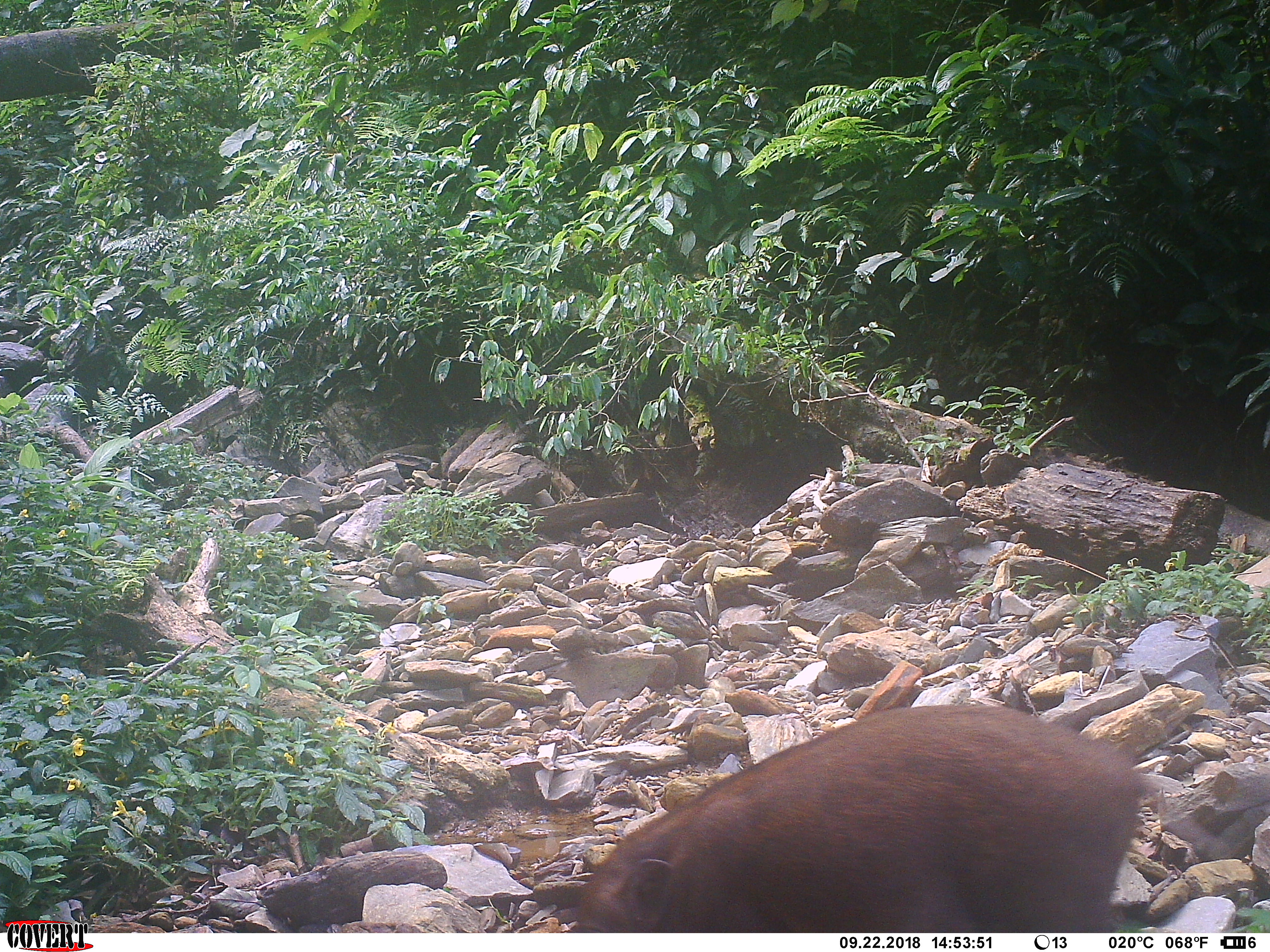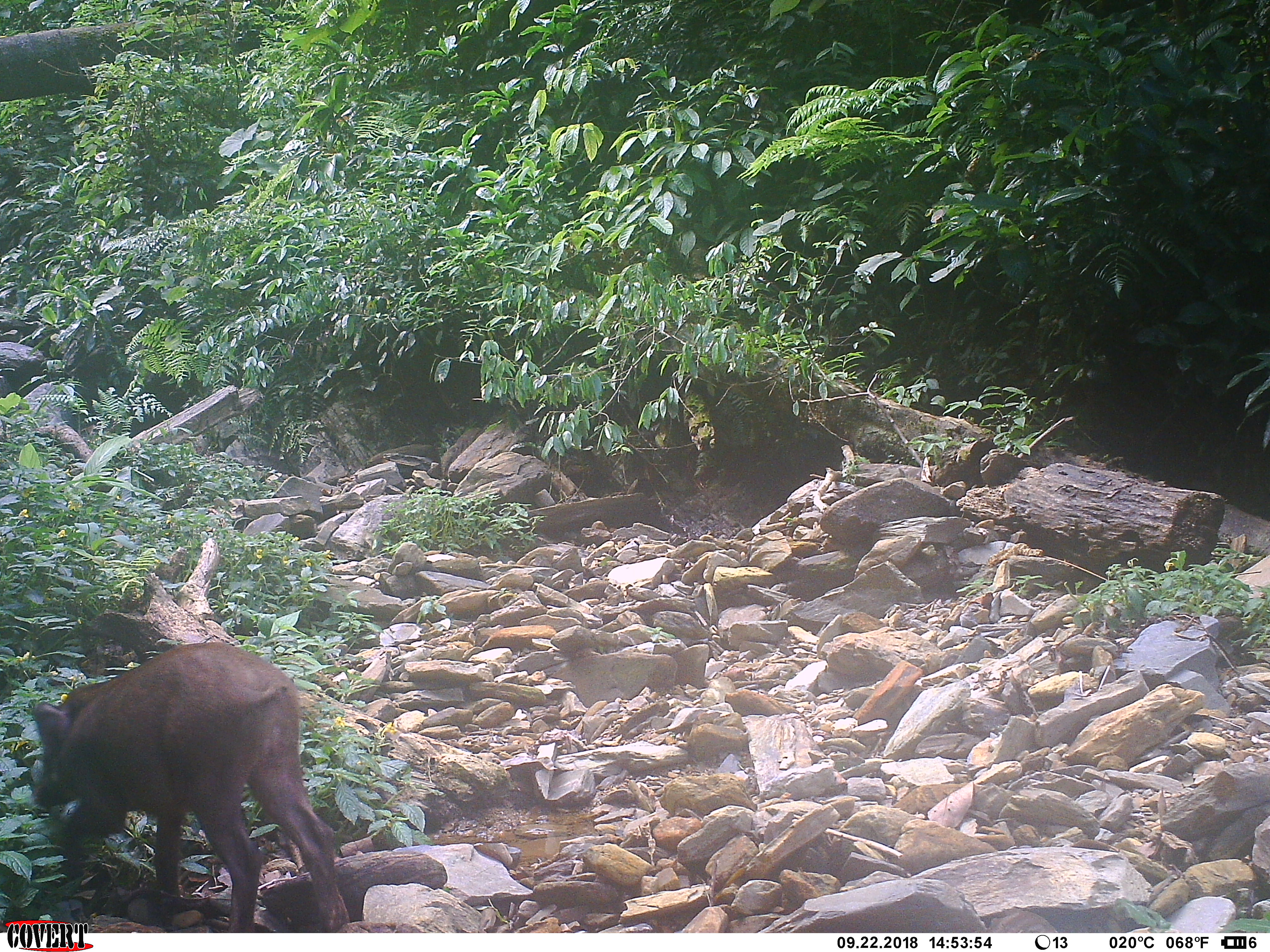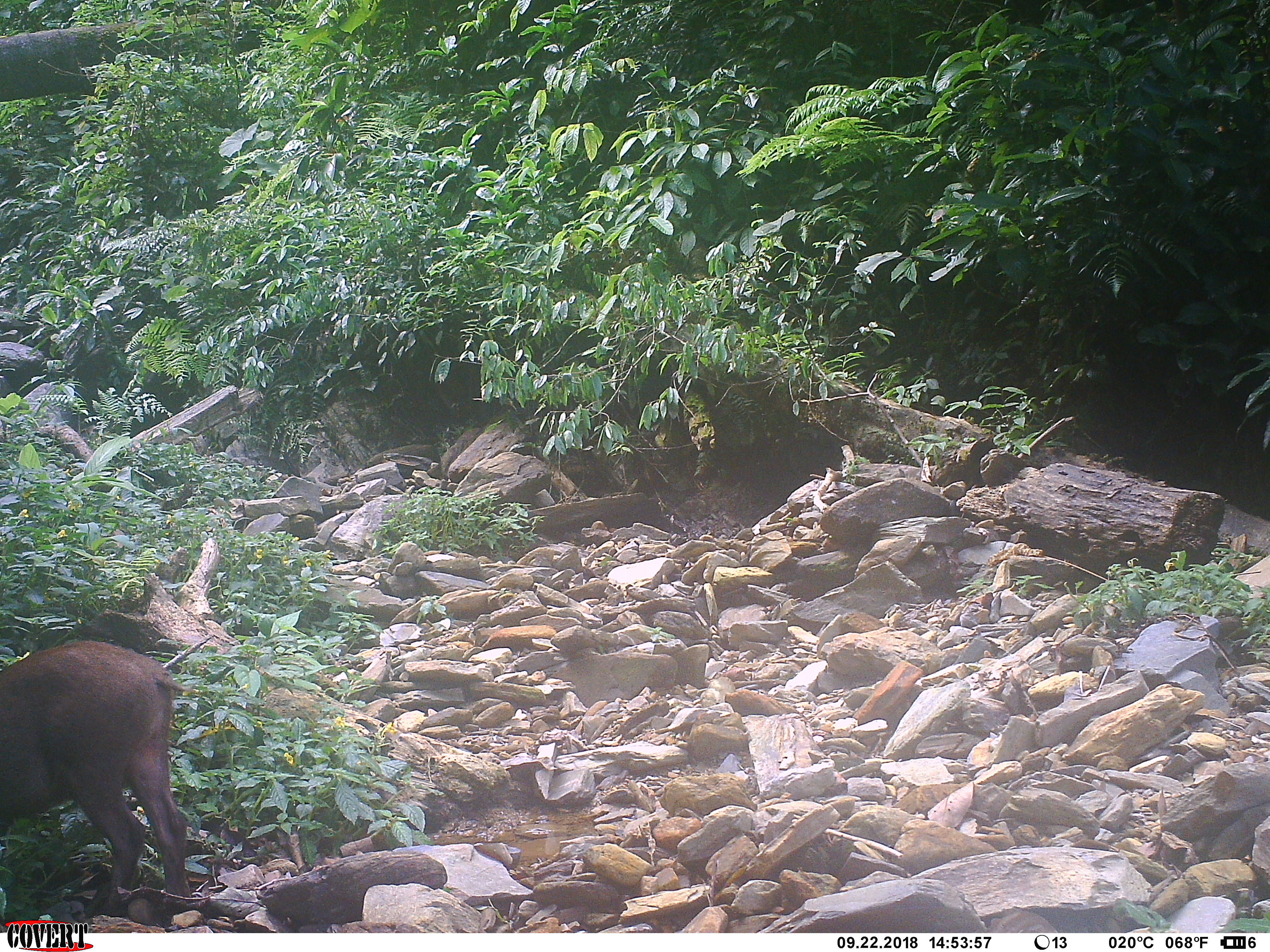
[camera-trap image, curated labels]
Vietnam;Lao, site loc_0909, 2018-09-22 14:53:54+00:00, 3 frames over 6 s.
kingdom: Animalia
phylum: Chordata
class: Mammalia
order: Artiodactyla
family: Suidae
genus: Sus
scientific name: Sus scrofa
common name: eurasian wild pig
Eurasian wild pig (Sus scrofa). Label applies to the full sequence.